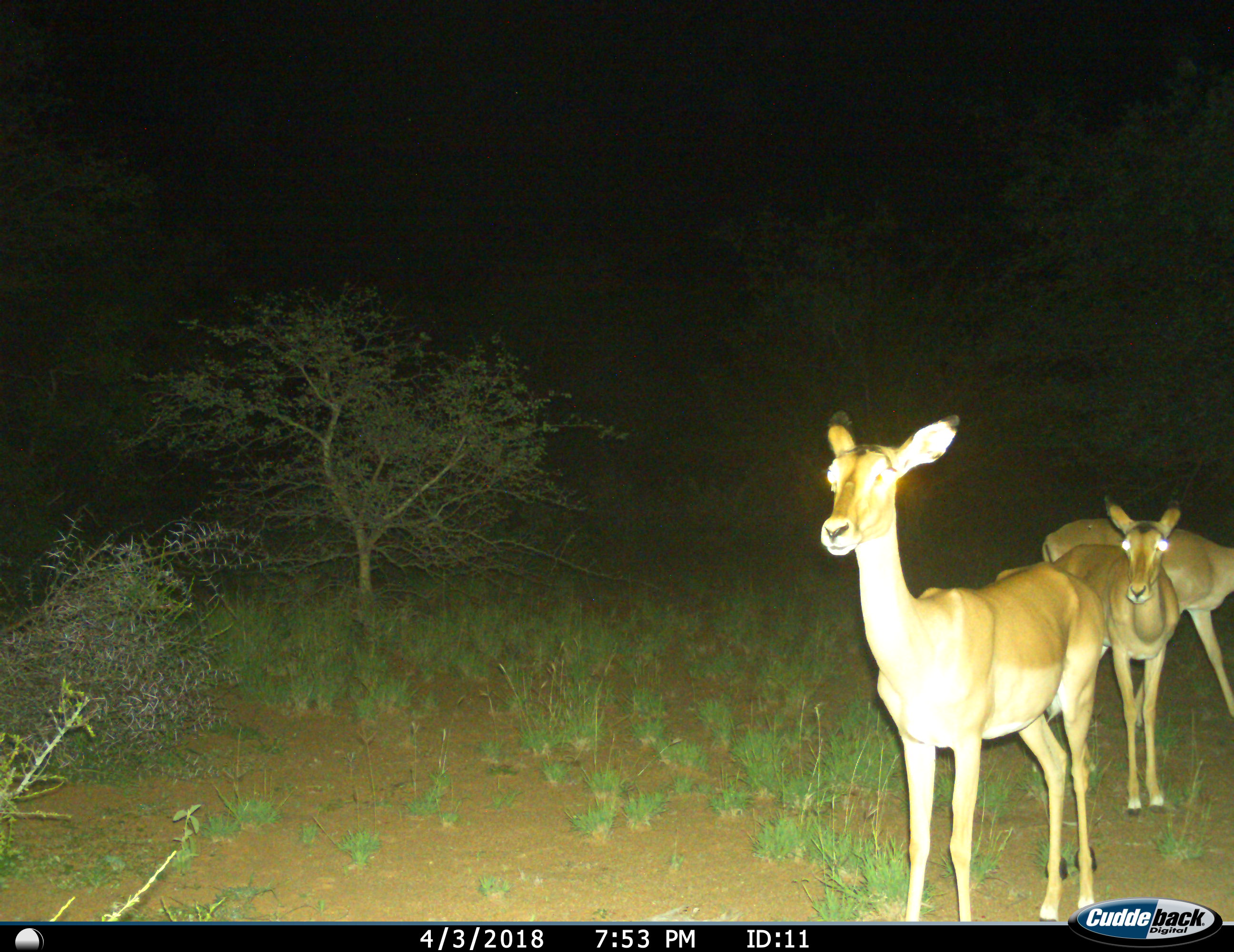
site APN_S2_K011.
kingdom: Animalia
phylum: Chordata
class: Mammalia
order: Artiodactyla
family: Bovidae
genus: Aepyceros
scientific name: Aepyceros melampus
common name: impala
Impala (Aepyceros melampus), count 3. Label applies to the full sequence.